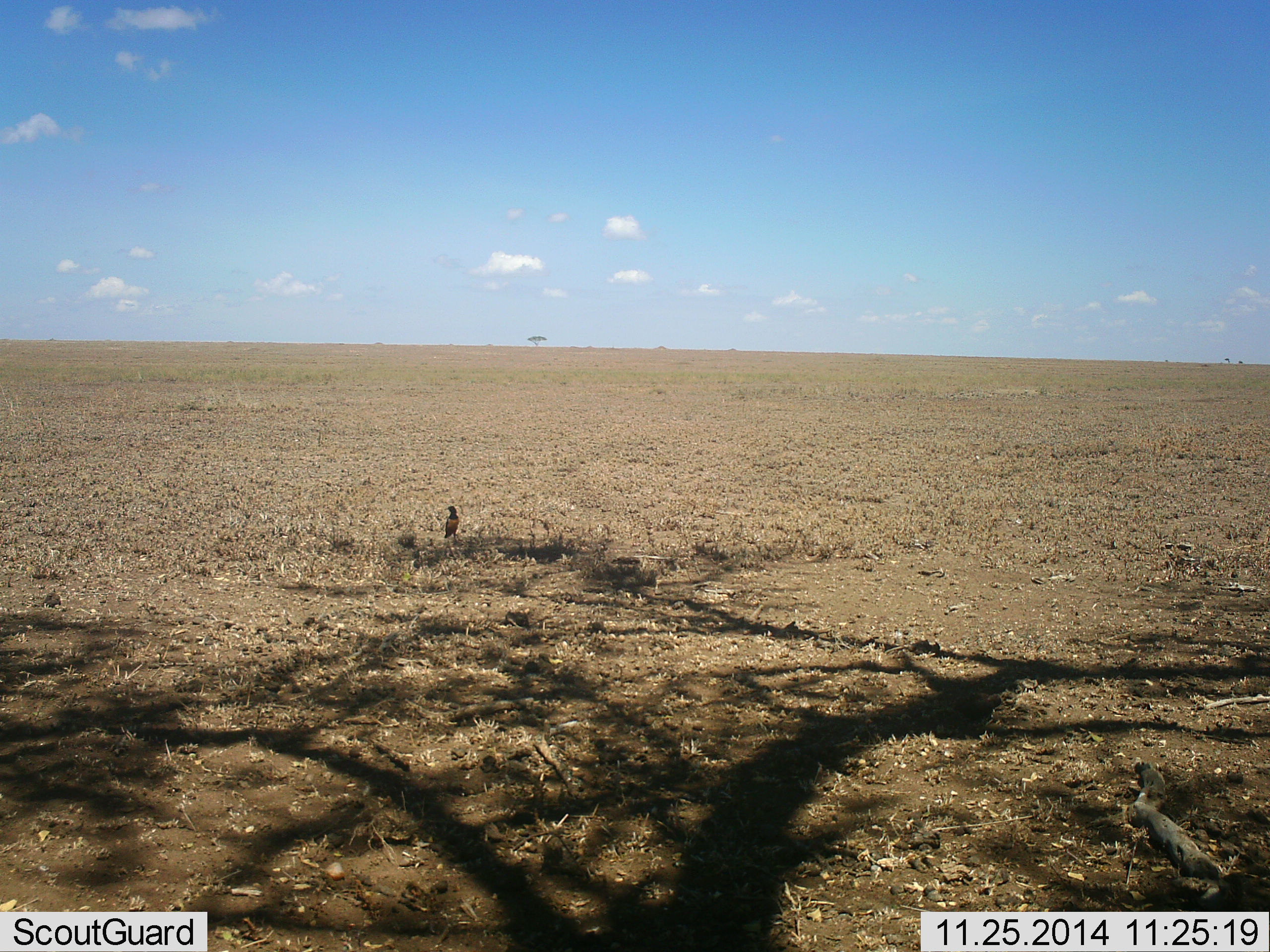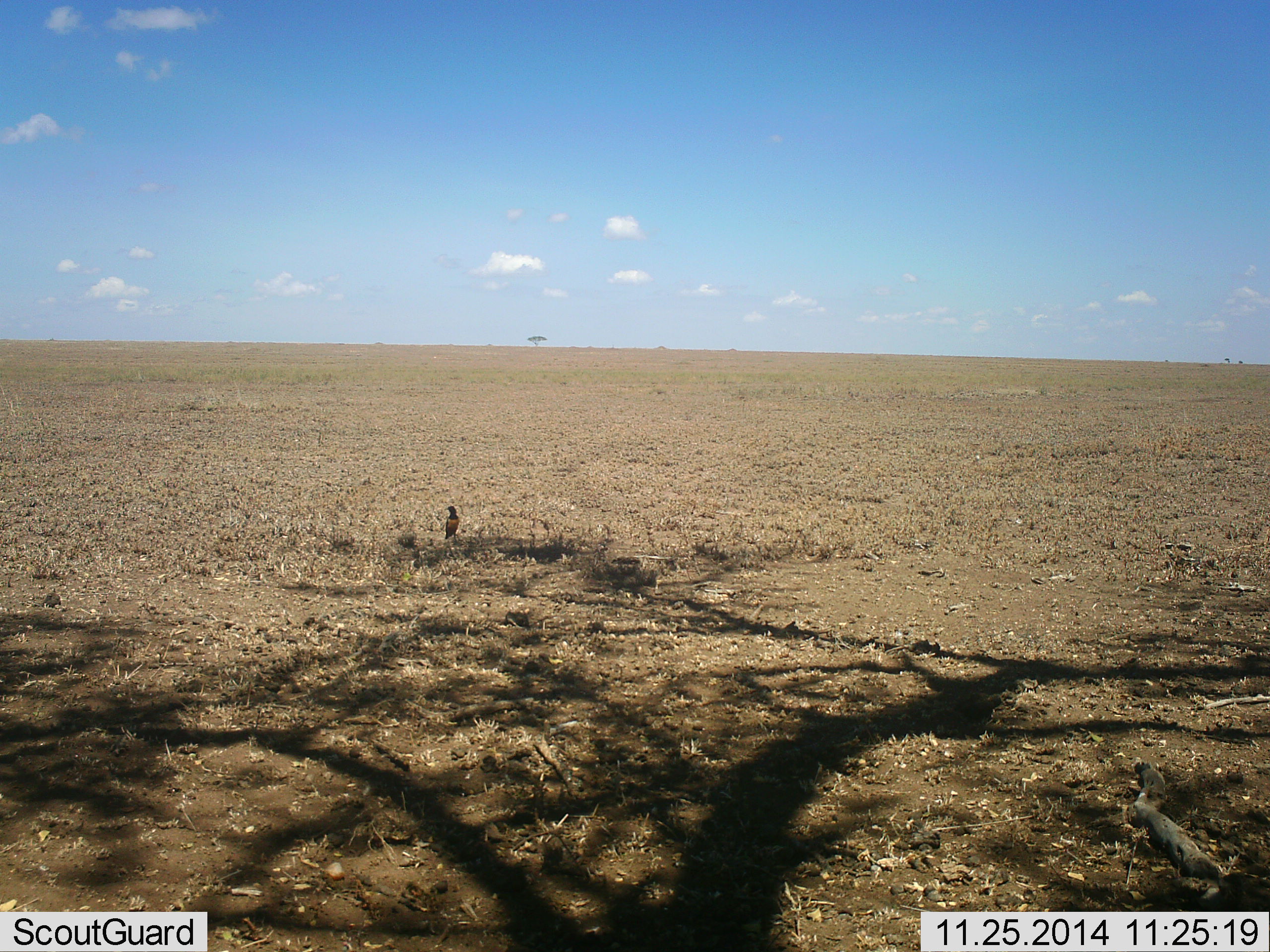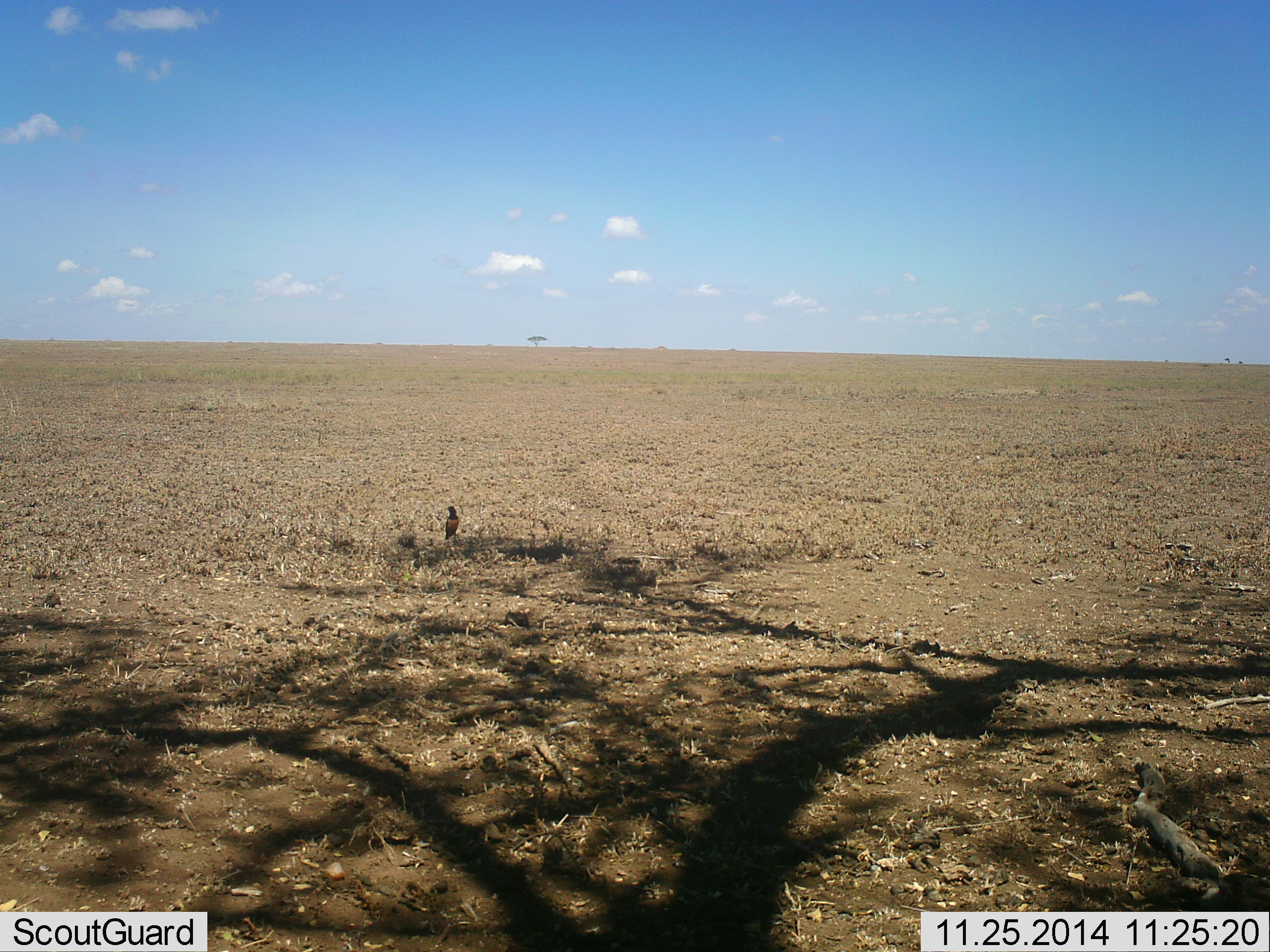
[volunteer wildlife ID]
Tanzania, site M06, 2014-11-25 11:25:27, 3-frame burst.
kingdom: Animalia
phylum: Chordata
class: Aves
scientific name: Aves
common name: bird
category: otherbird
Otherbird (bird) (Aves), count 1. Behavior (volunteer vote fractions): standing 90%, resting 10%, moving 0%, interacting 0%. Young present (vote fraction): 0%. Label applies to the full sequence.